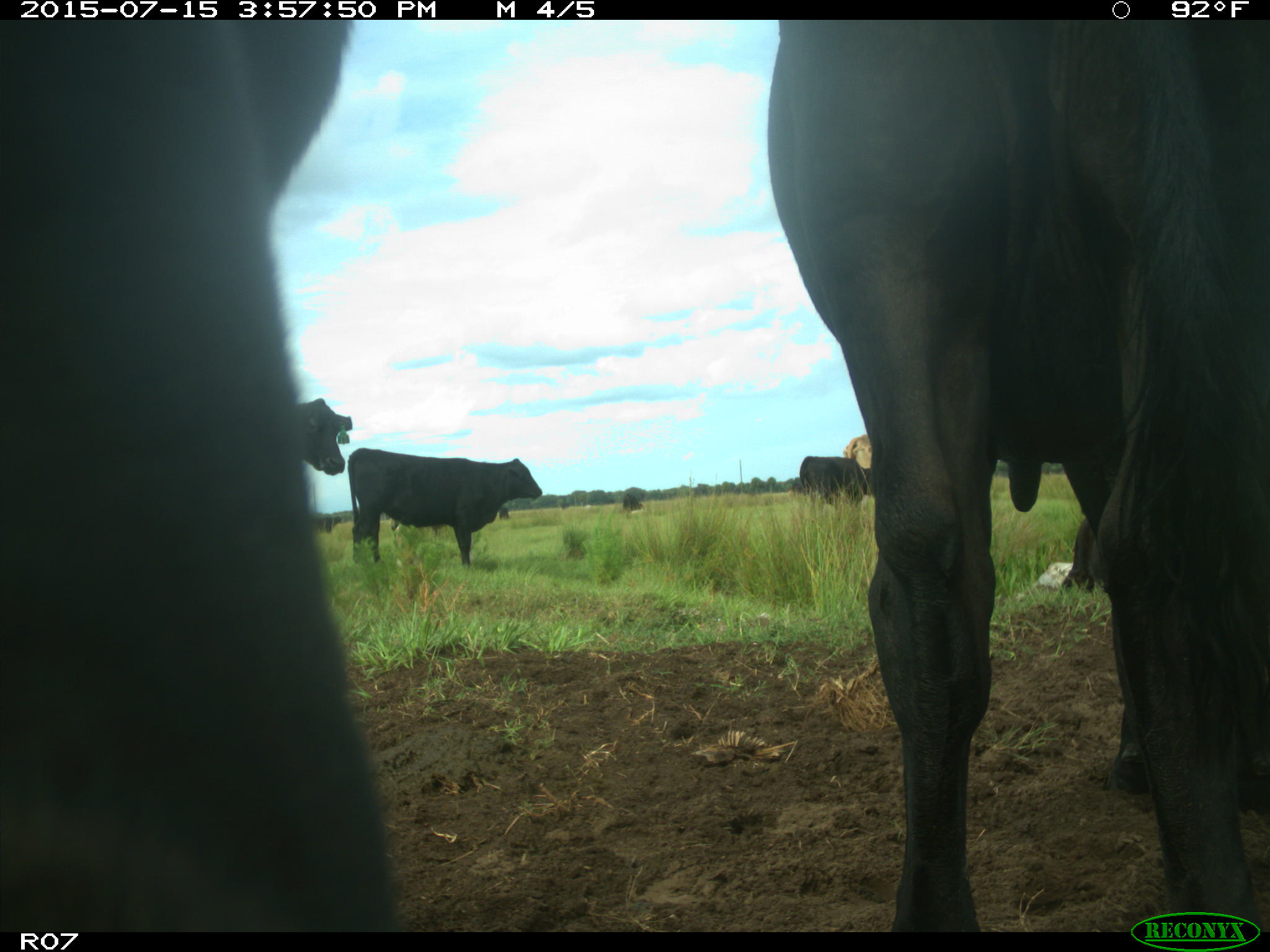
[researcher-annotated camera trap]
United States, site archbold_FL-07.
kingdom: Animalia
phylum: Chordata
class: Mammalia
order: Artiodactyla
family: Bovidae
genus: Bos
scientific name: Bos taurus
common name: domestic cow